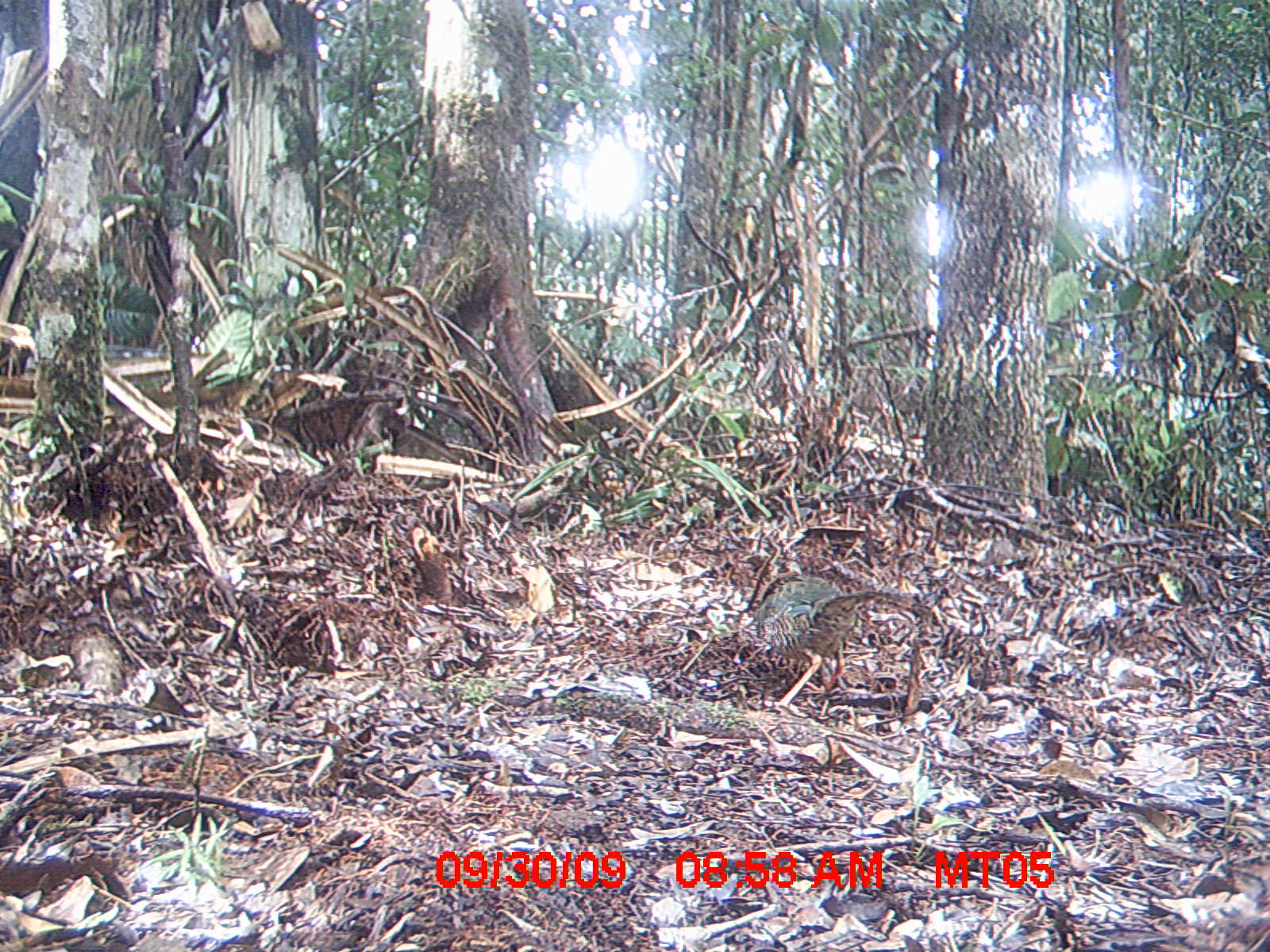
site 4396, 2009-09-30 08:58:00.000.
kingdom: Animalia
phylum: Chordata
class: Aves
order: Coraciiformes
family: Brachypteraciidae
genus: Brachypteracias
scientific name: Brachypteracias squamiger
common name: scaly ground-roller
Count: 1.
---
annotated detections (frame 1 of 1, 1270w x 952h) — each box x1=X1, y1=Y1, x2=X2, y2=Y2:
brachypteracias squamiger: x1=756, y1=573, x2=922, y2=720